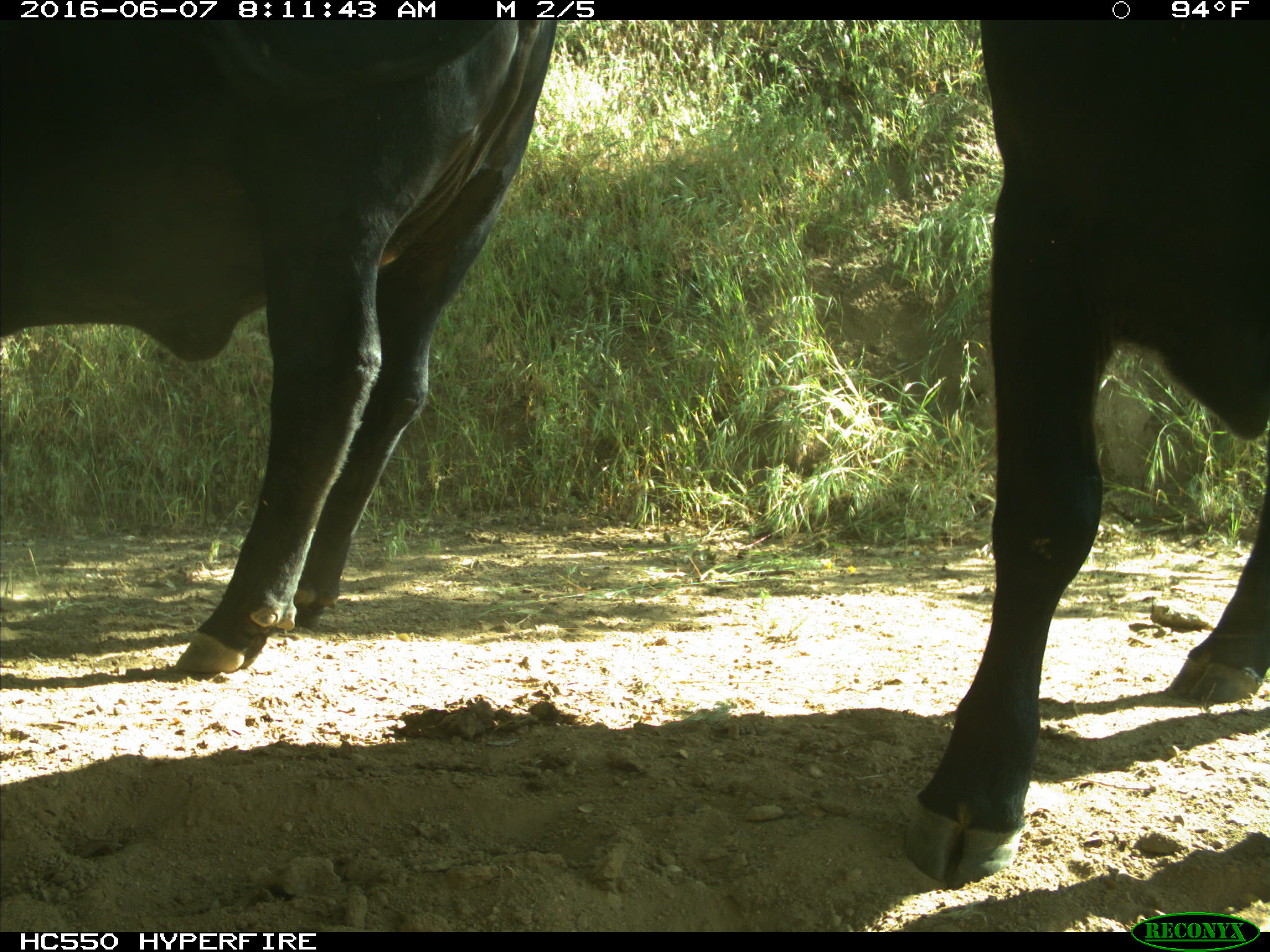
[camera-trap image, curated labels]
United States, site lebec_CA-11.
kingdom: Animalia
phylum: Chordata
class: Mammalia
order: Artiodactyla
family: Bovidae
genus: Bos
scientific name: Bos taurus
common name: domestic cow